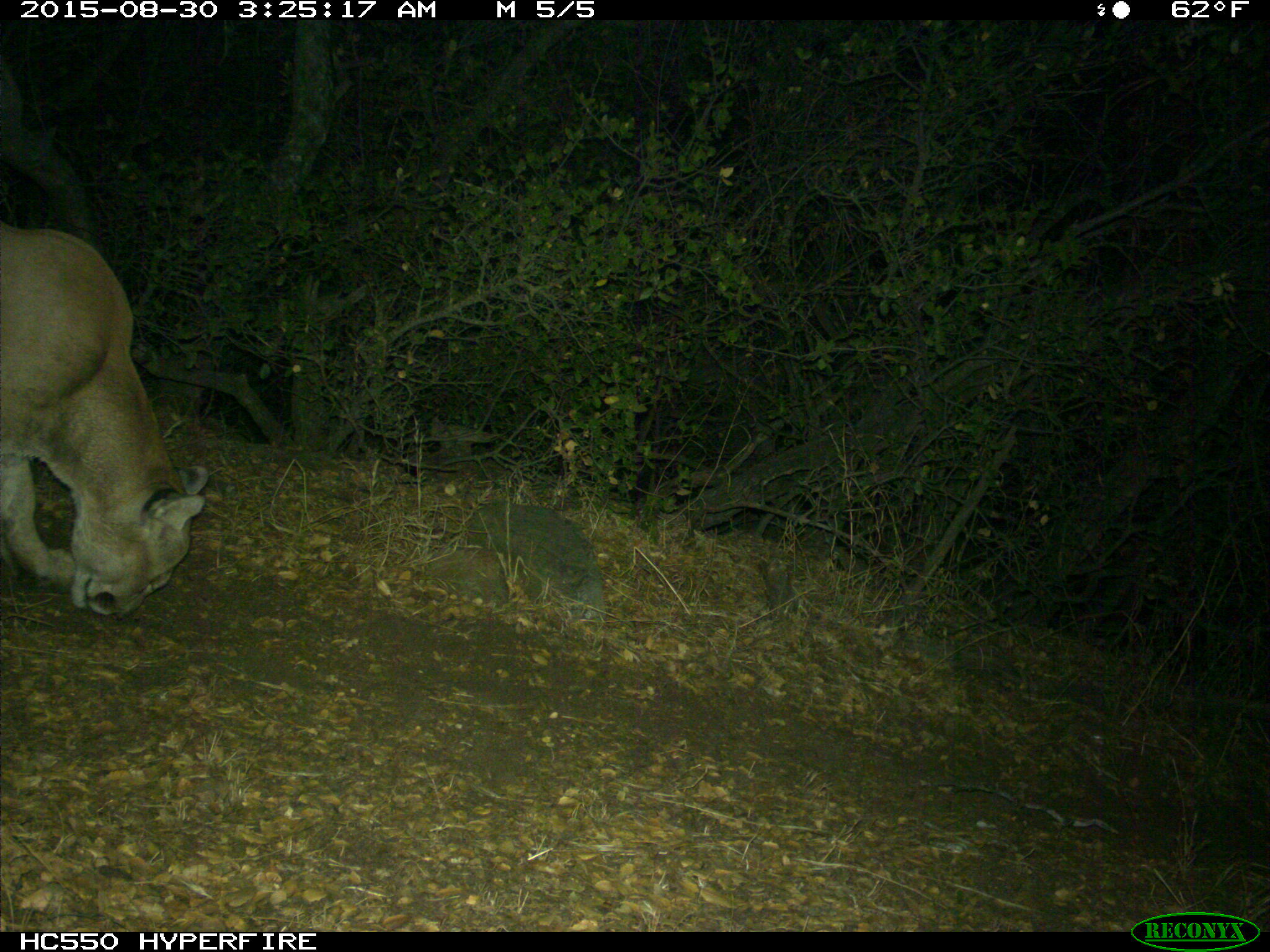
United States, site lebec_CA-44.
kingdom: Animalia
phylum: Chordata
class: Mammalia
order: Carnivora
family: Felidae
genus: Puma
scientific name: Puma concolor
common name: mountain lion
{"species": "Puma concolor (mountain lion)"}